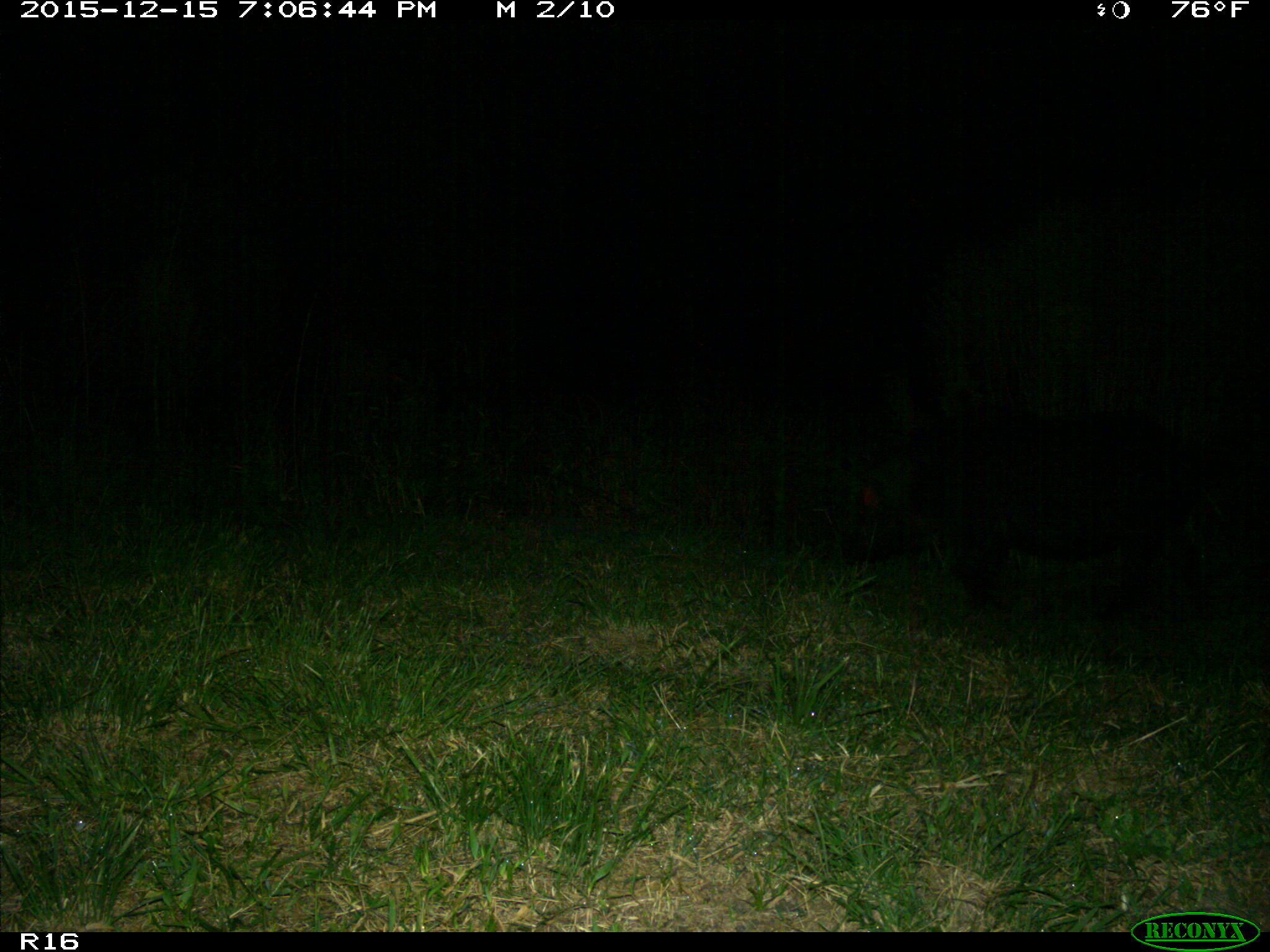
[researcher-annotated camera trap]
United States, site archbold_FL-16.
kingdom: Animalia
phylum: Chordata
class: Mammalia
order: Artiodactyla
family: Suidae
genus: Sus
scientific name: Sus scrofa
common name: wild boar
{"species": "Sus scrofa (wild boar)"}